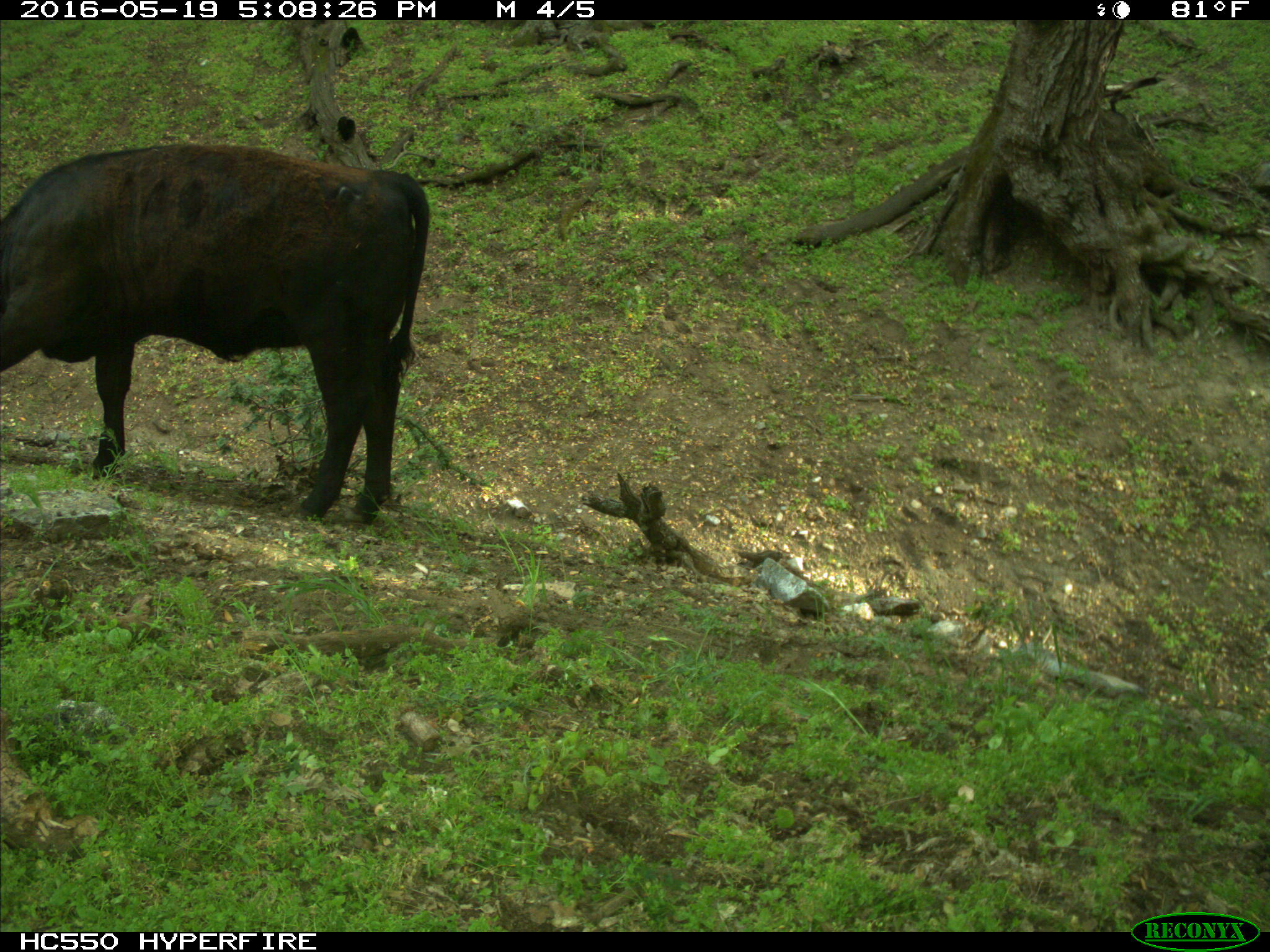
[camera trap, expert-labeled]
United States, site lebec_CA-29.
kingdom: Animalia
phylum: Chordata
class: Mammalia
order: Artiodactyla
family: Bovidae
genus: Bos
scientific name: Bos taurus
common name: domestic cow